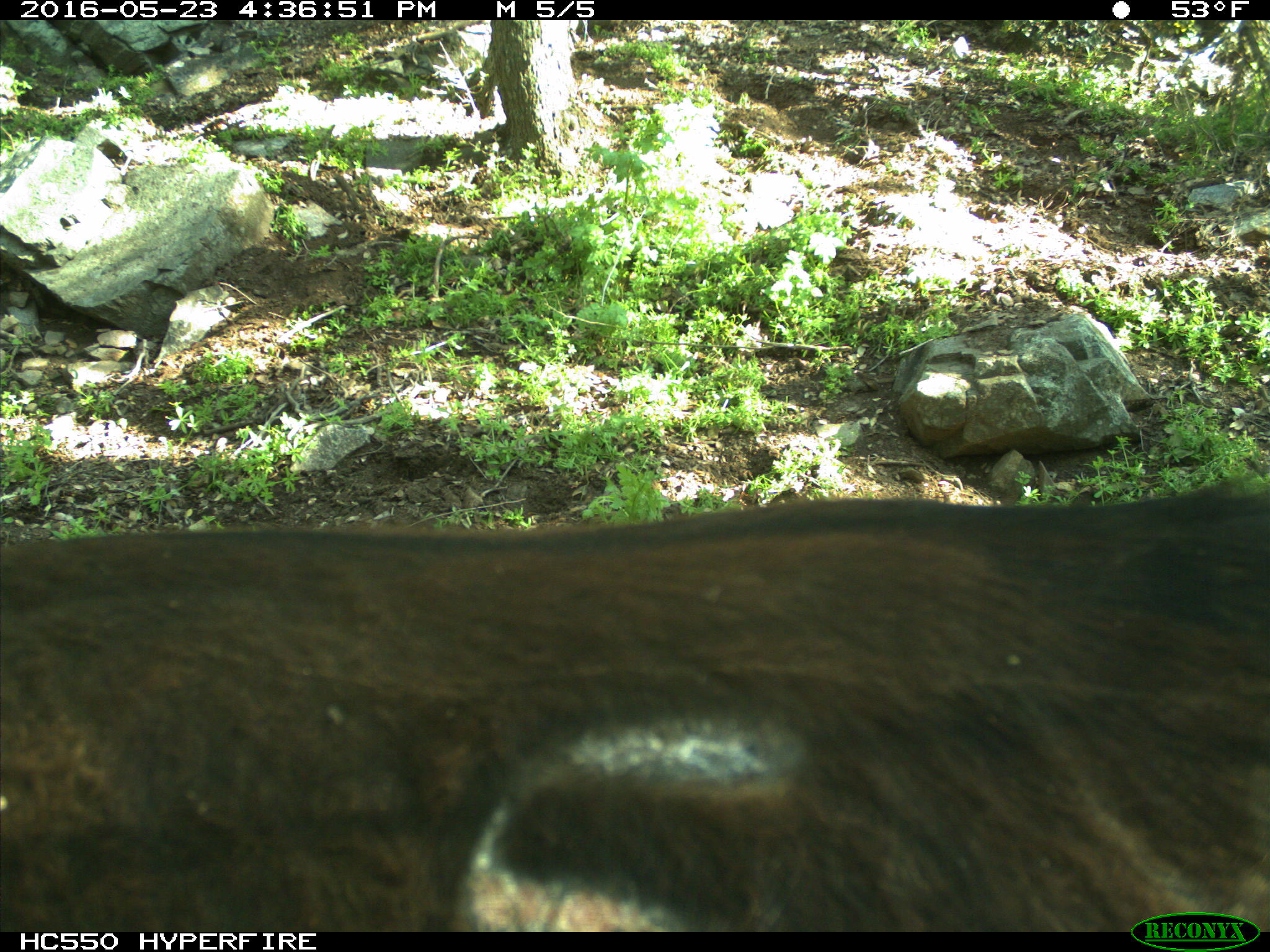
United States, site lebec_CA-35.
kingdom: Animalia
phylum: Chordata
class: Mammalia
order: Artiodactyla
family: Bovidae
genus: Bos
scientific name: Bos taurus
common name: domestic cow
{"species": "Bos taurus (domestic cow)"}